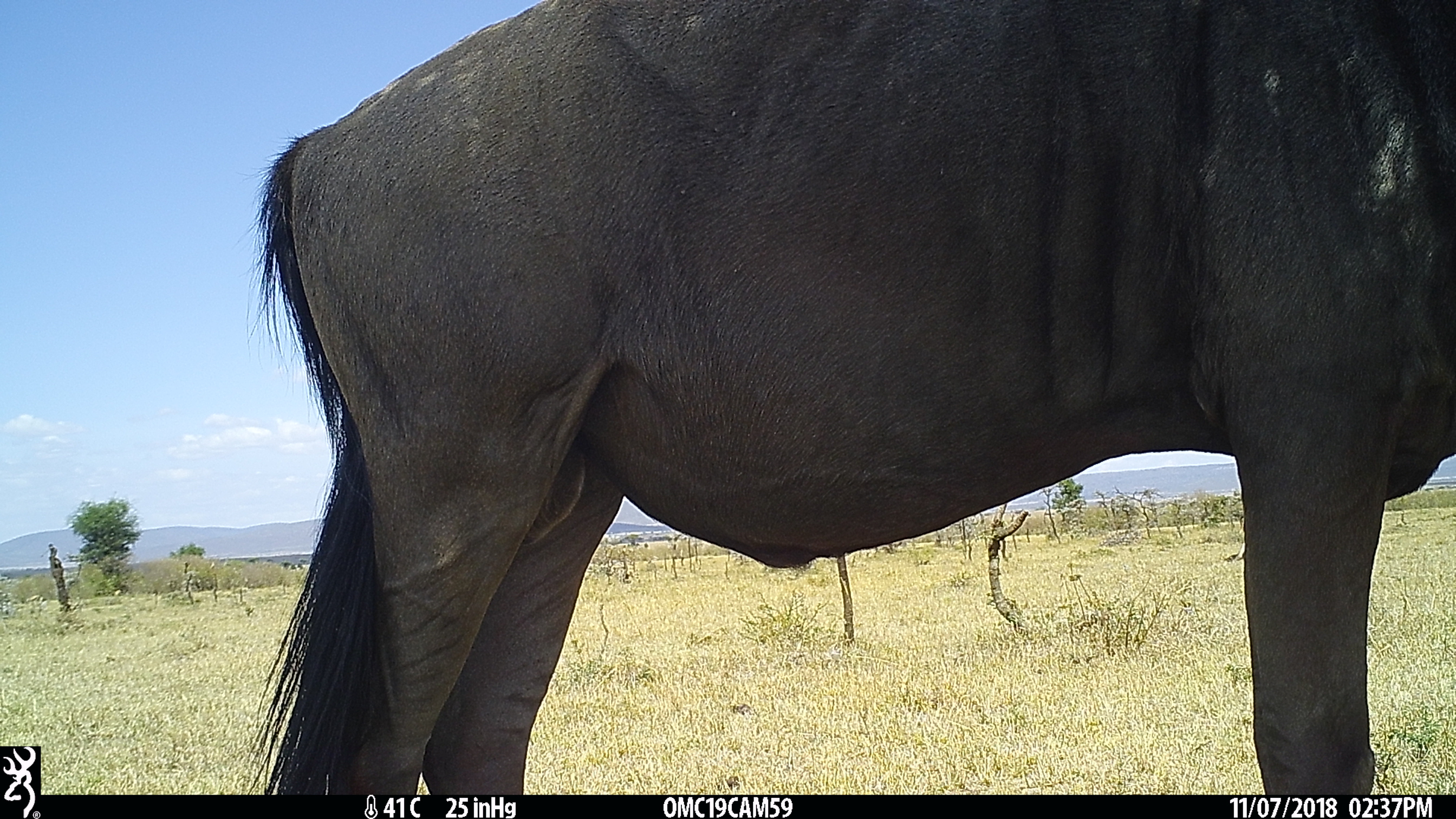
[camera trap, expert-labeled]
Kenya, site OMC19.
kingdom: Animalia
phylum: Chordata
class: Mammalia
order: Artiodactyla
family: Bovidae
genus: Connochaetes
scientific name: Connochaetes taurinus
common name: blue wildebeest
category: wildebeest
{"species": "wildebeest (blue wildebeest) (Connochaetes taurinus)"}